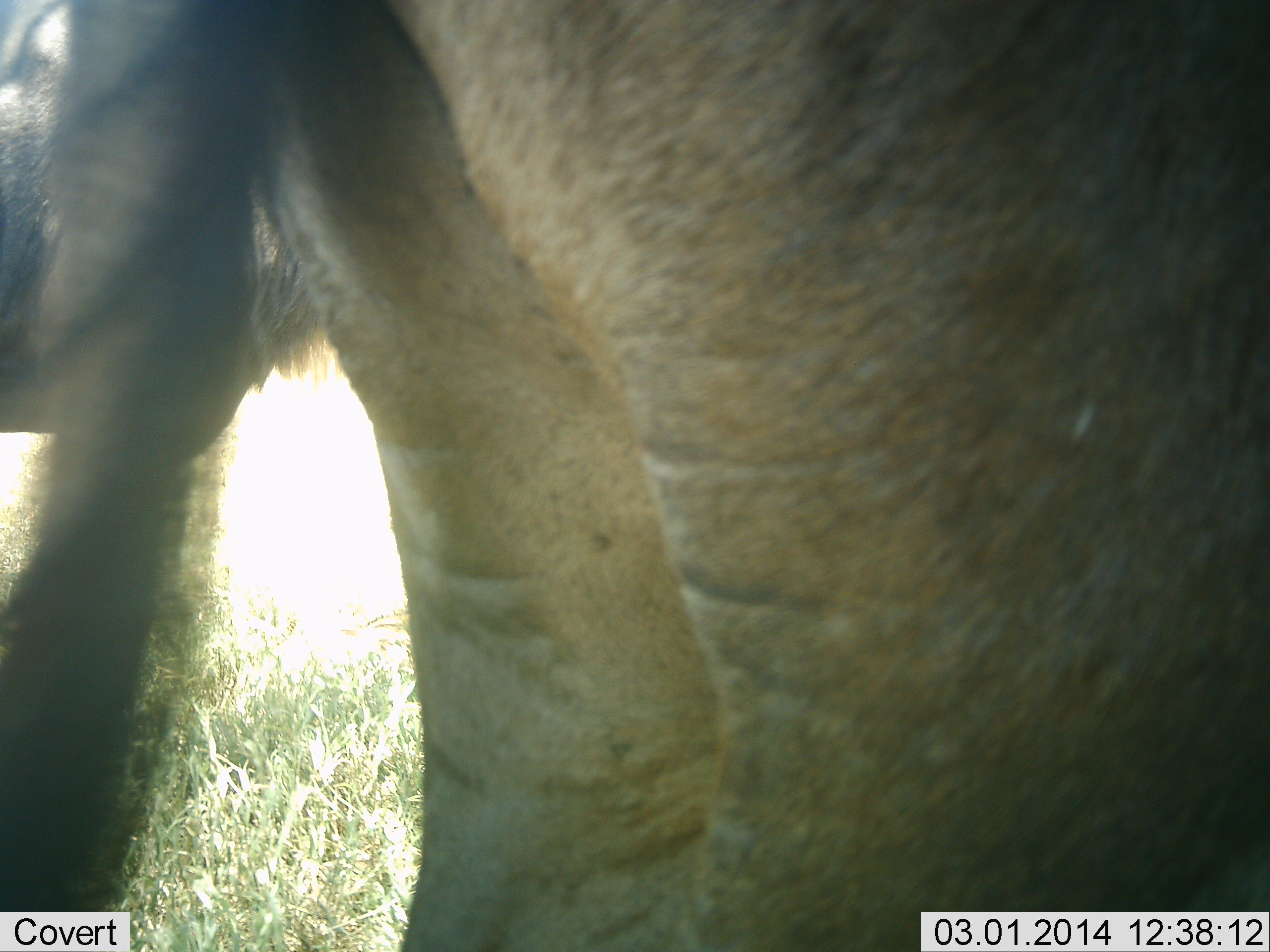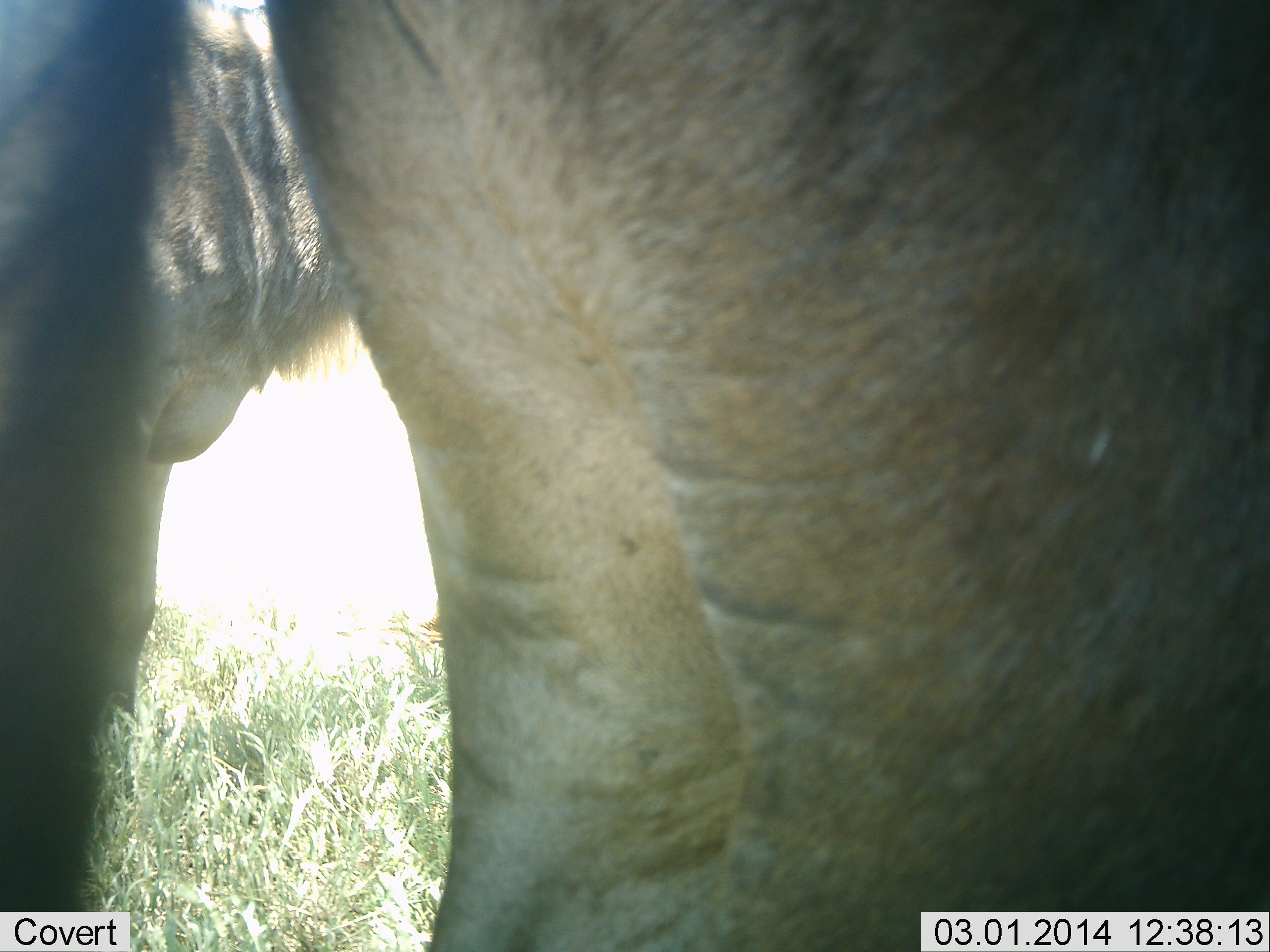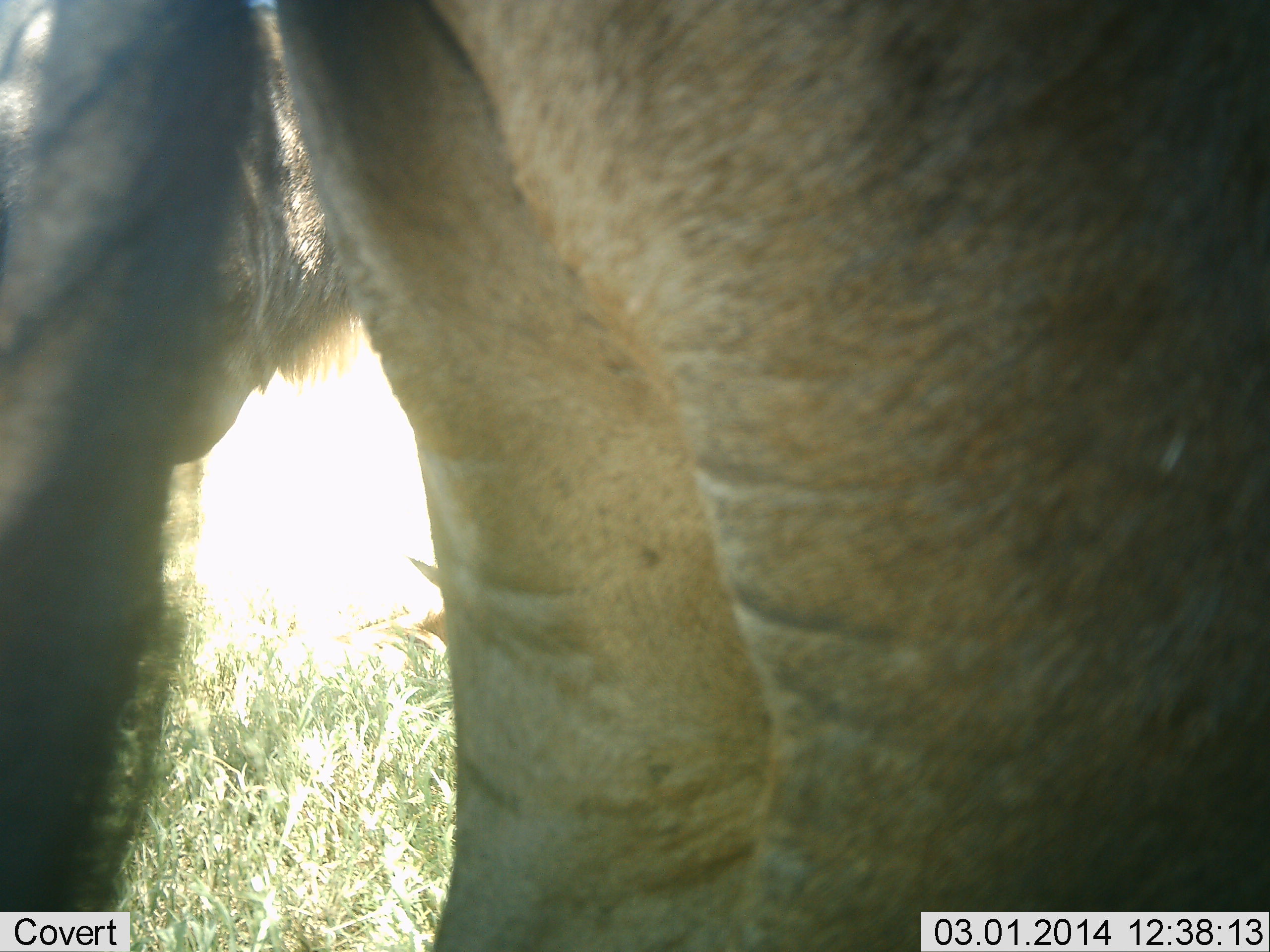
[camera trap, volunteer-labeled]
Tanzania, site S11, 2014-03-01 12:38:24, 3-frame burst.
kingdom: Animalia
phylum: Chordata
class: Mammalia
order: Artiodactyla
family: Bovidae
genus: Connochaetes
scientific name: Connochaetes taurinus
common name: blue wildebeest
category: wildebeest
Wildebeest (blue wildebeest) (Connochaetes taurinus), count 2. Behavior (volunteer vote fractions): standing 100%, resting 0%, moving 4%, interacting 0%. Young present (vote fraction): 4%. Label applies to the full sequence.